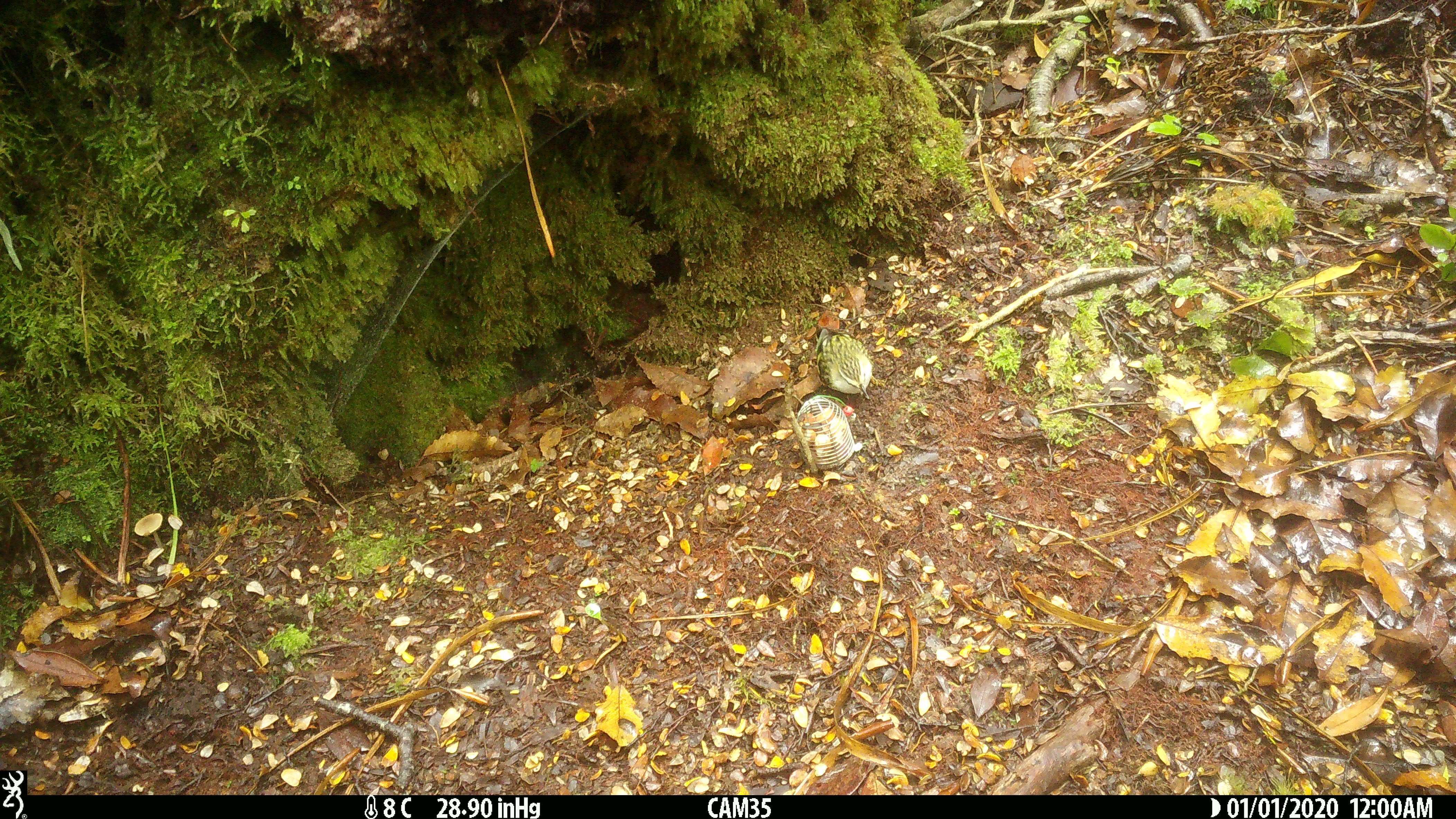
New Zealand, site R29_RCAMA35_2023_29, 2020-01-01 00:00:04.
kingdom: Animalia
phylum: Chordata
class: Aves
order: Passeriformes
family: Acanthisittidae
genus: Acanthisitta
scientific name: Acanthisitta chloris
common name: rifleman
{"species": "rifleman (Acanthisitta chloris)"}